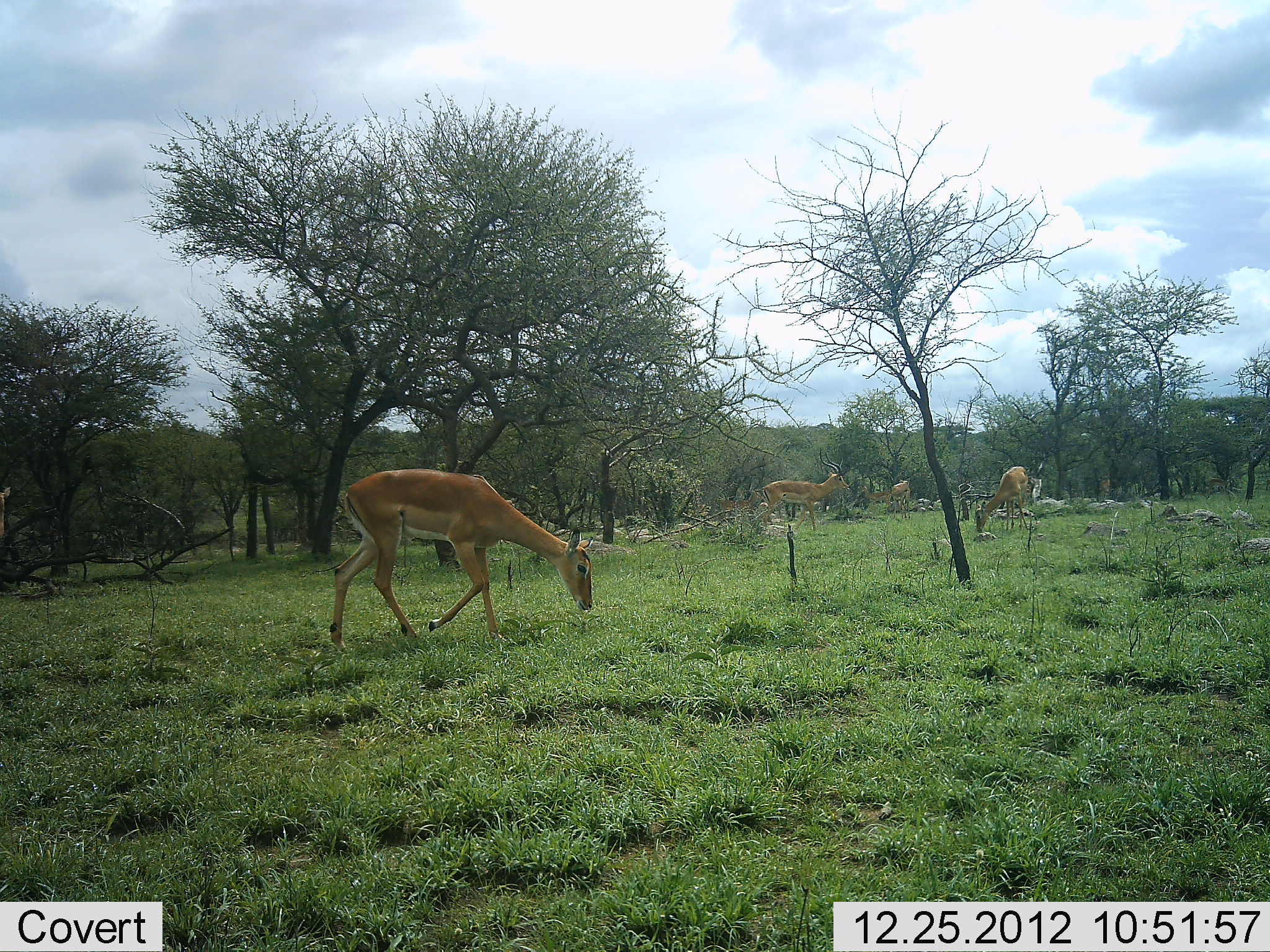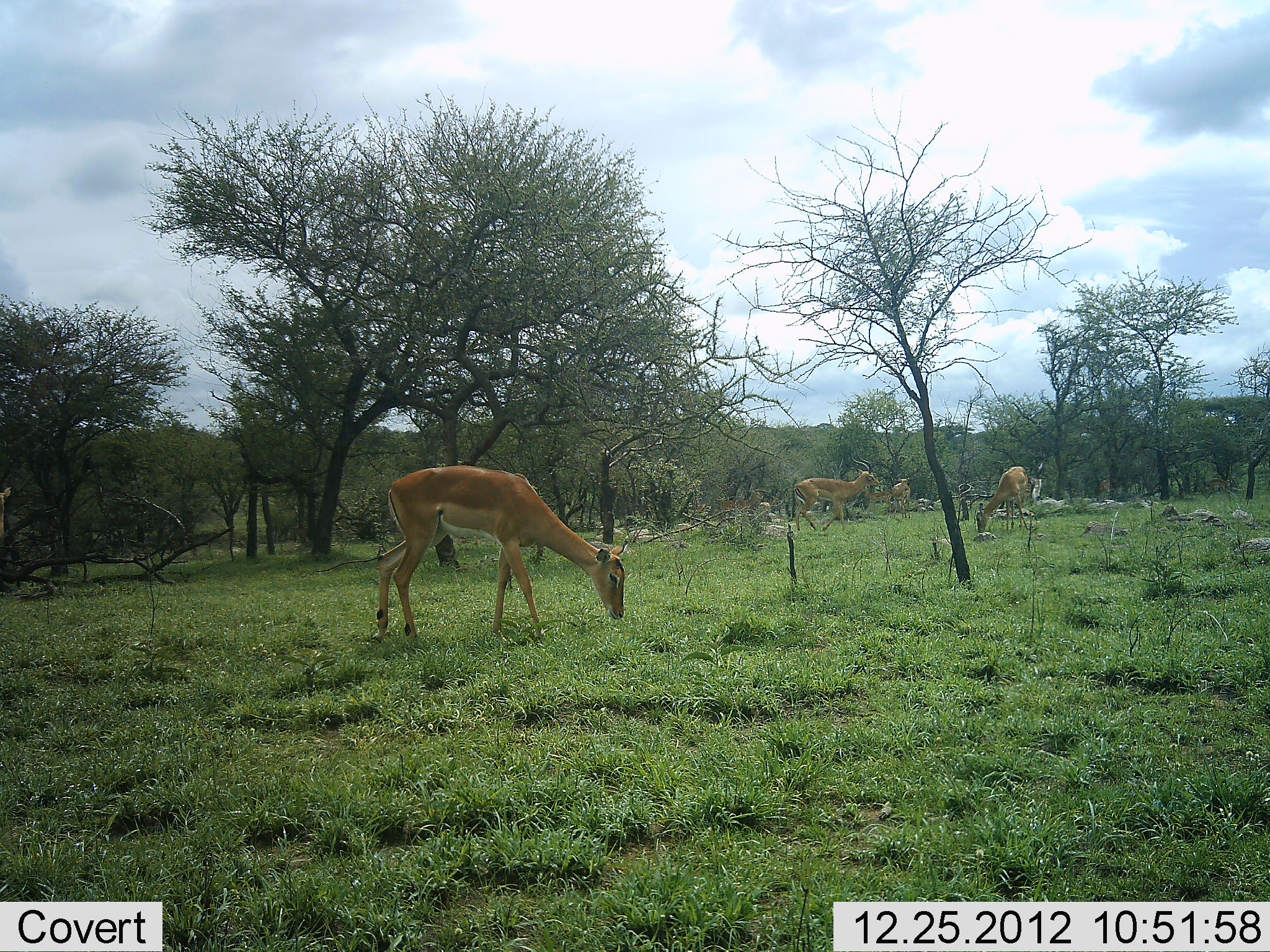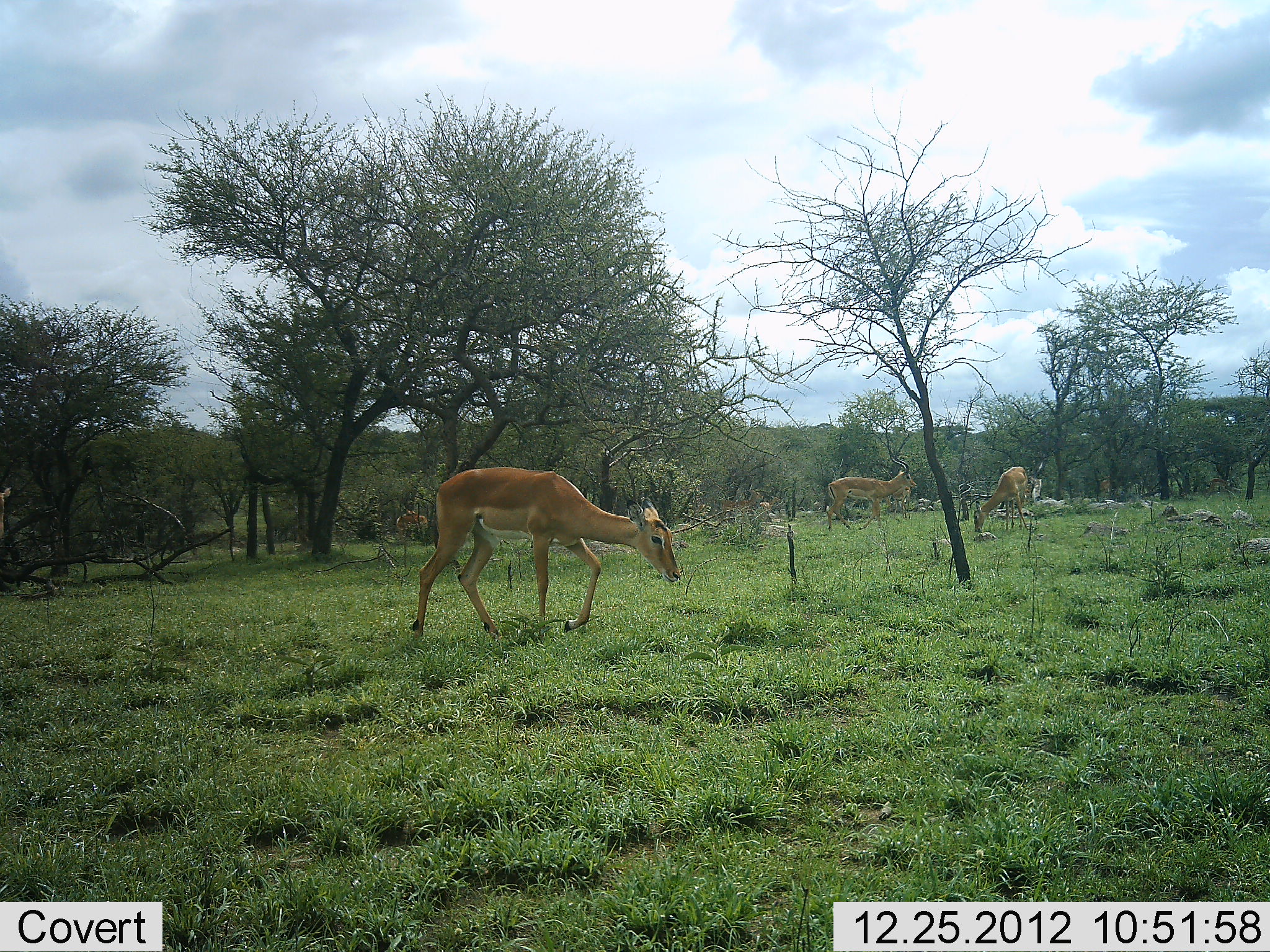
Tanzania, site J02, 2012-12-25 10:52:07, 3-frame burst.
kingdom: Animalia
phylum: Chordata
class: Mammalia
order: Artiodactyla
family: Bovidae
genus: Aepyceros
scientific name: Aepyceros melampus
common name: impala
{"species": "impala (Aepyceros melampus)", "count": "4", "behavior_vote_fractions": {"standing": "26%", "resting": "0%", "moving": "65%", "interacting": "0%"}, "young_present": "0%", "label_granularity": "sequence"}